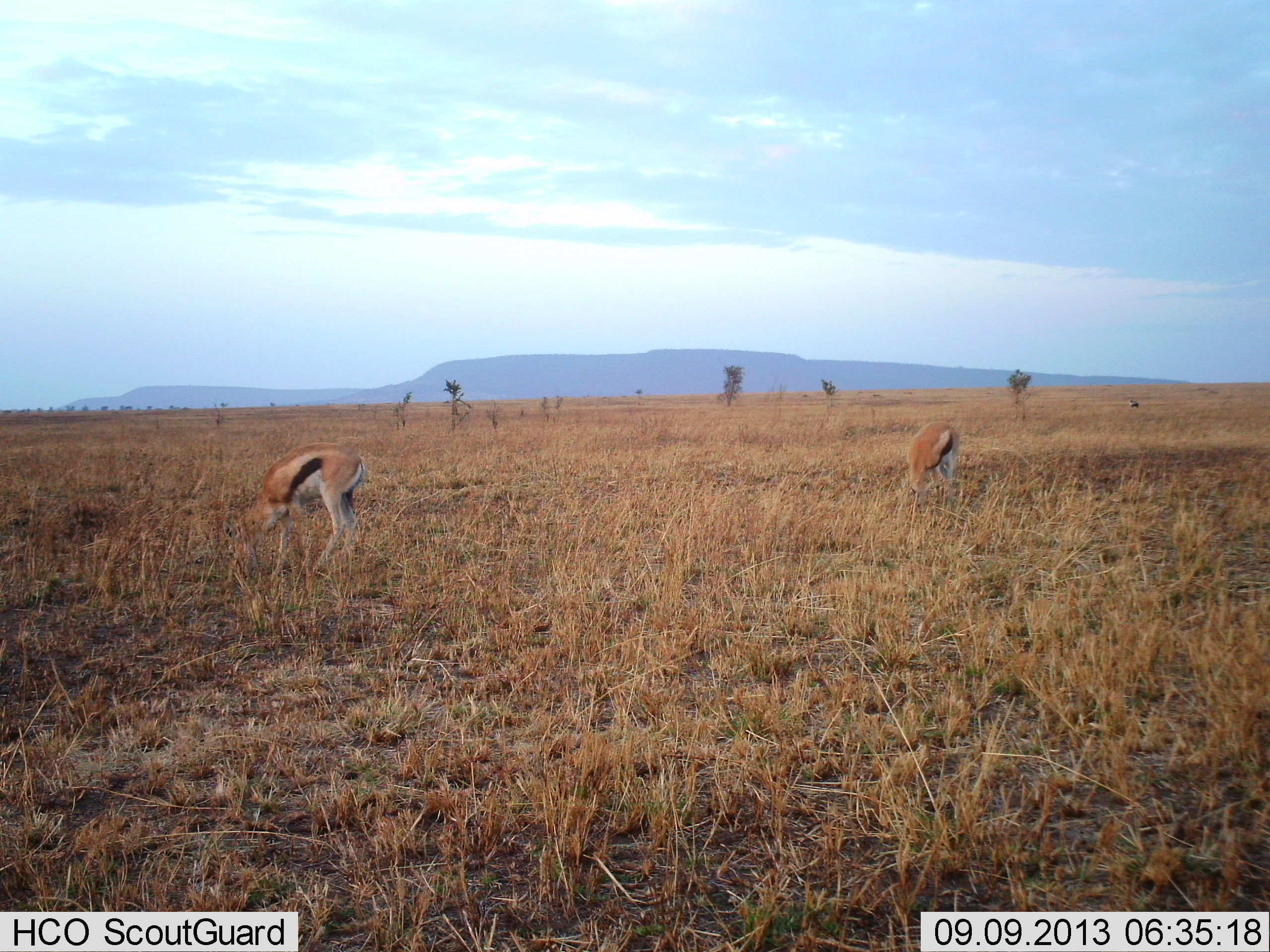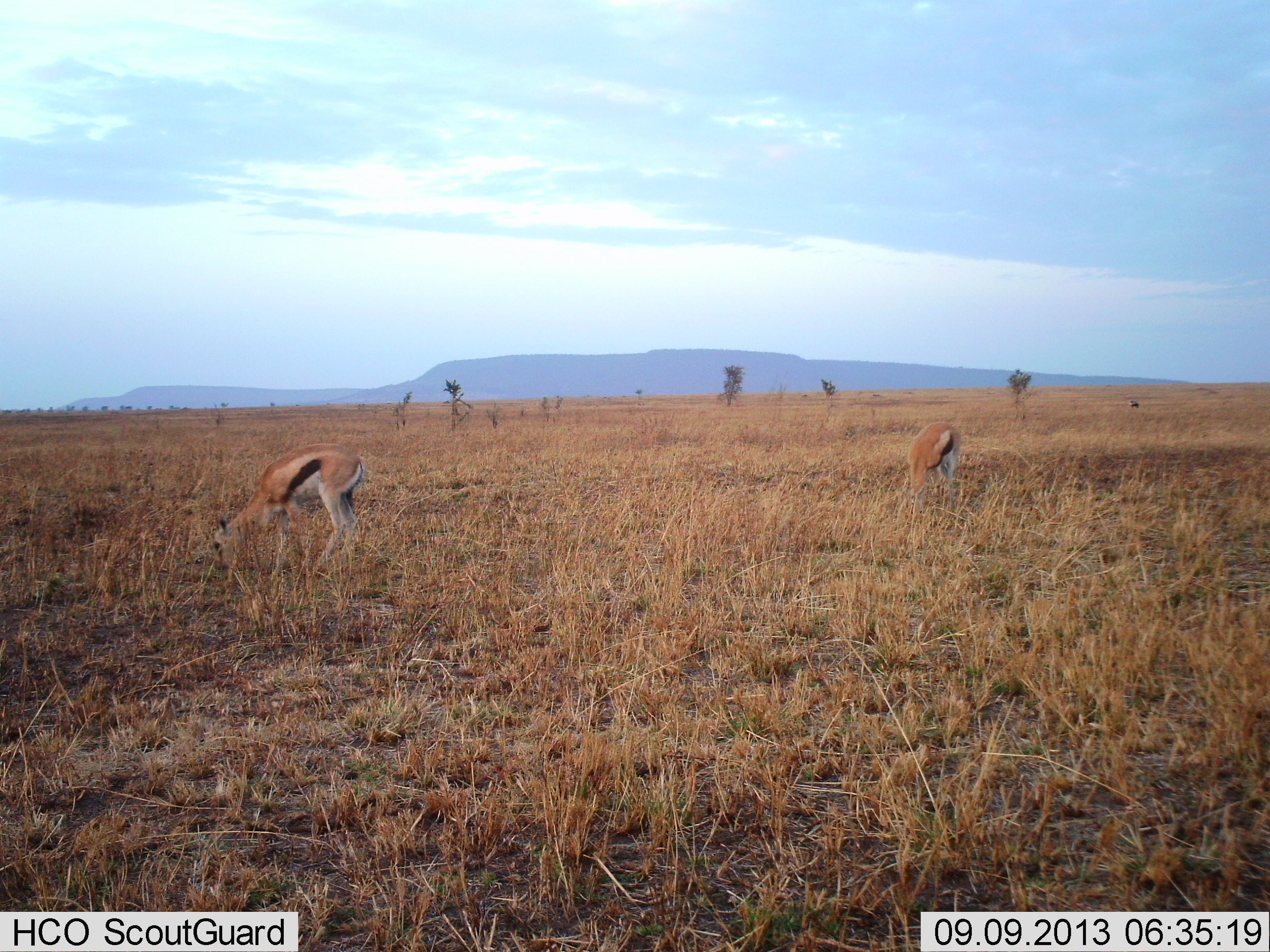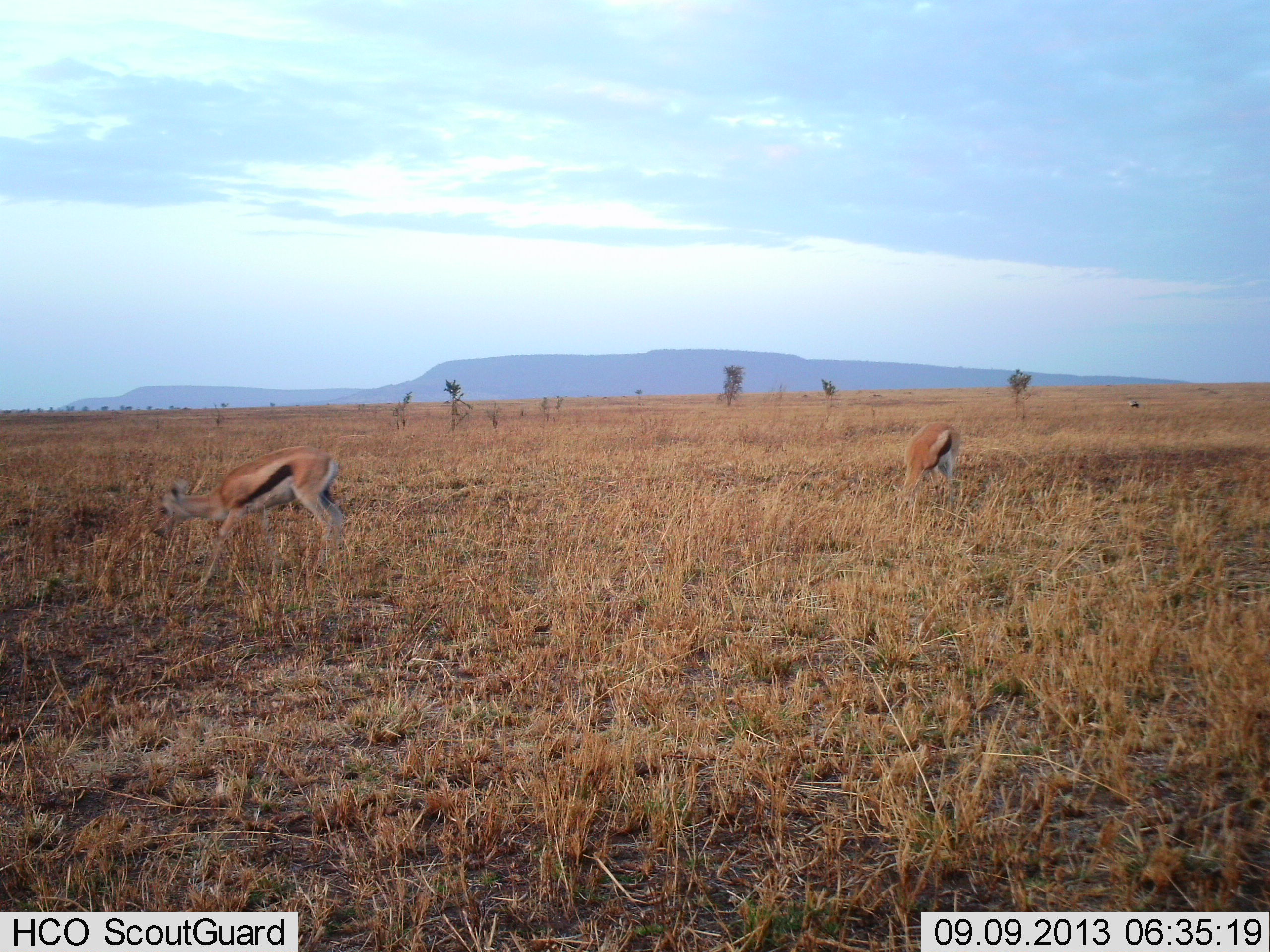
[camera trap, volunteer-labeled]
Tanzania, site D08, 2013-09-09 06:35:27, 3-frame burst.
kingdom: Animalia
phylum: Chordata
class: Mammalia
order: Artiodactyla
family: Bovidae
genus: Eudorcas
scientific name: Eudorcas thomsonii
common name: thomson's gazelle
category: gazellethomsons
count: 2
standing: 21%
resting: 0%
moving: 15%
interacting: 0%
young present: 3%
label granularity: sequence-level